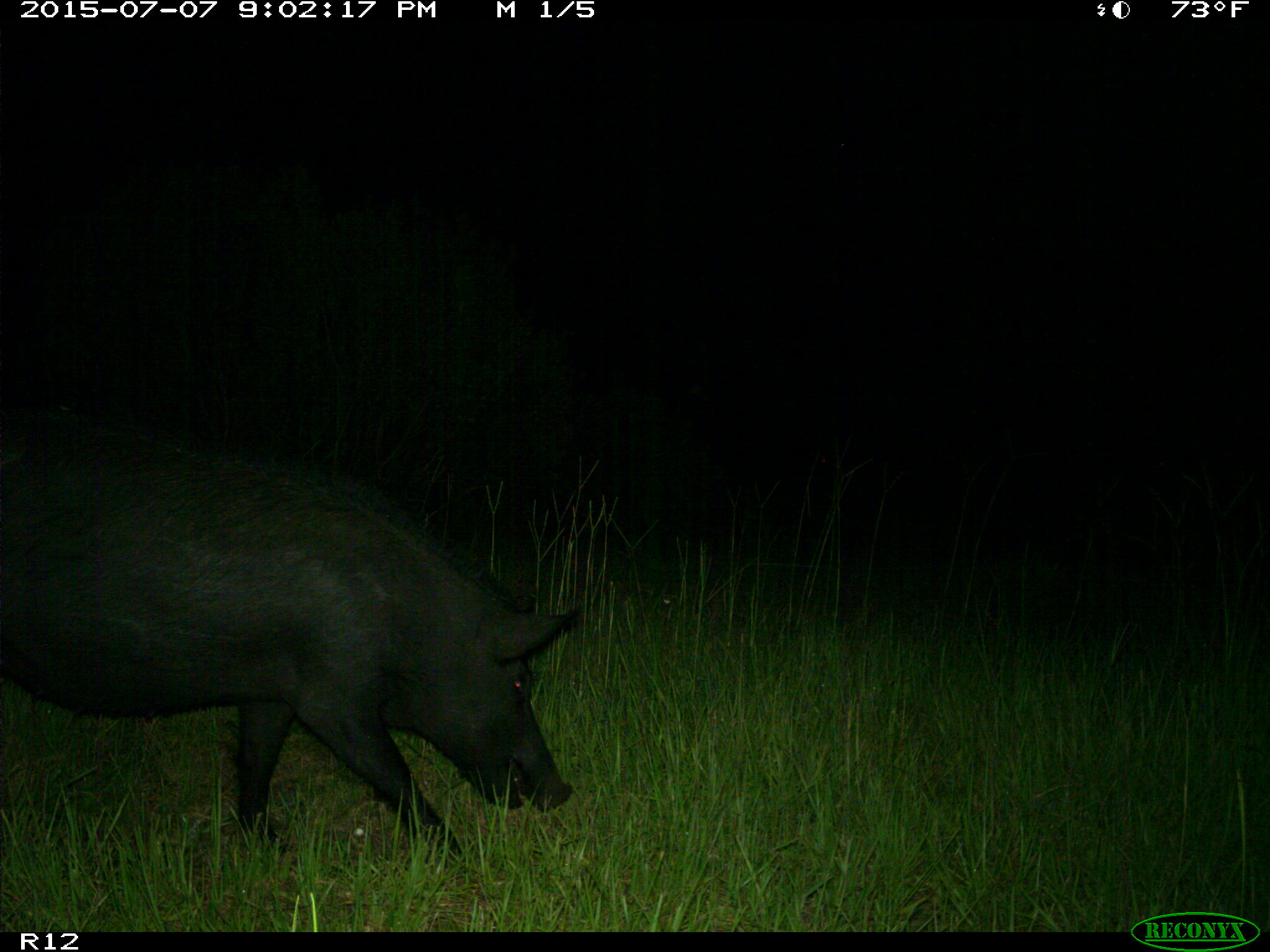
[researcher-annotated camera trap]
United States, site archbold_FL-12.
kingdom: Animalia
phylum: Chordata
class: Mammalia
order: Artiodactyla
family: Suidae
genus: Sus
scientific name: Sus scrofa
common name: wild boar